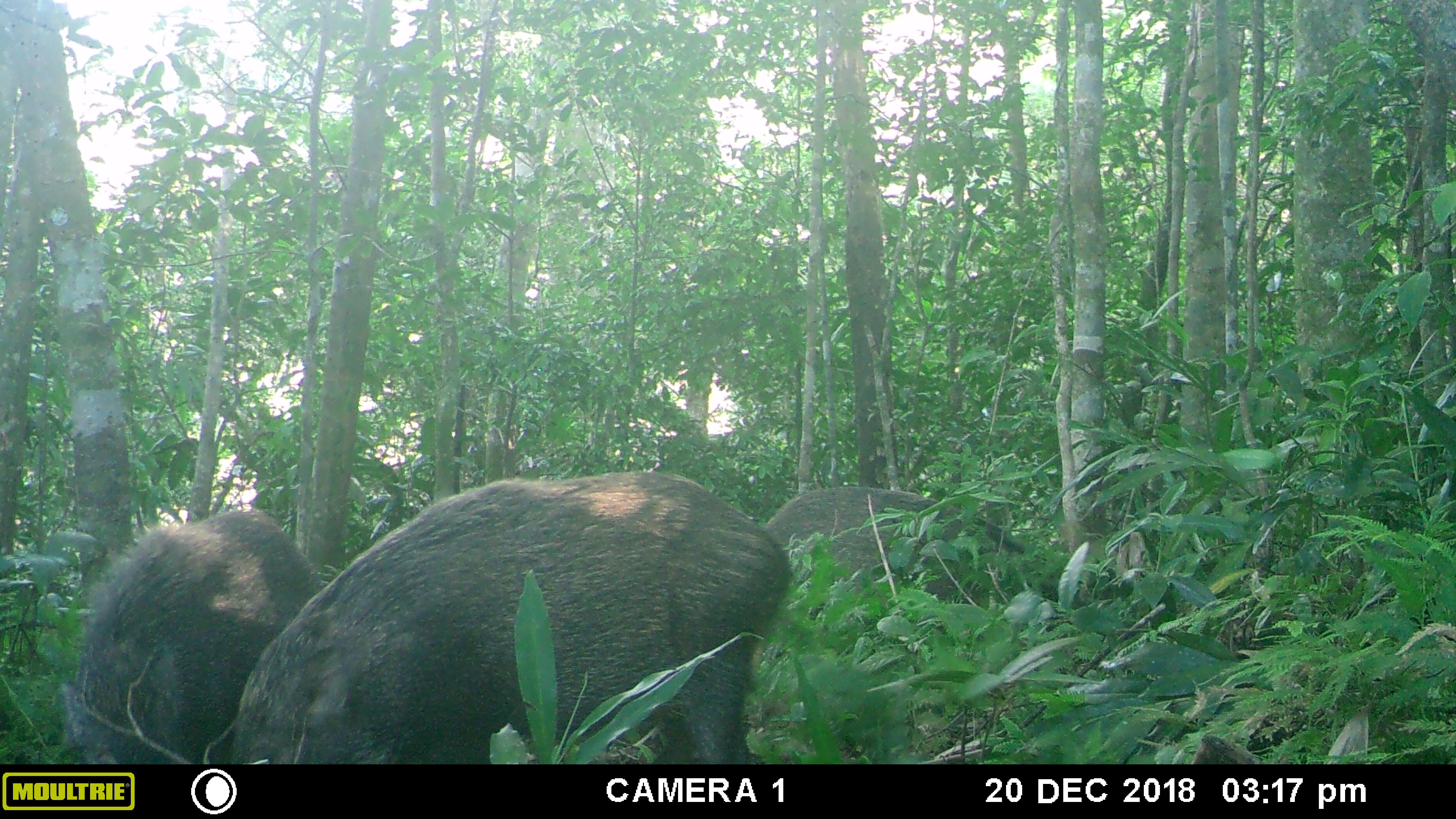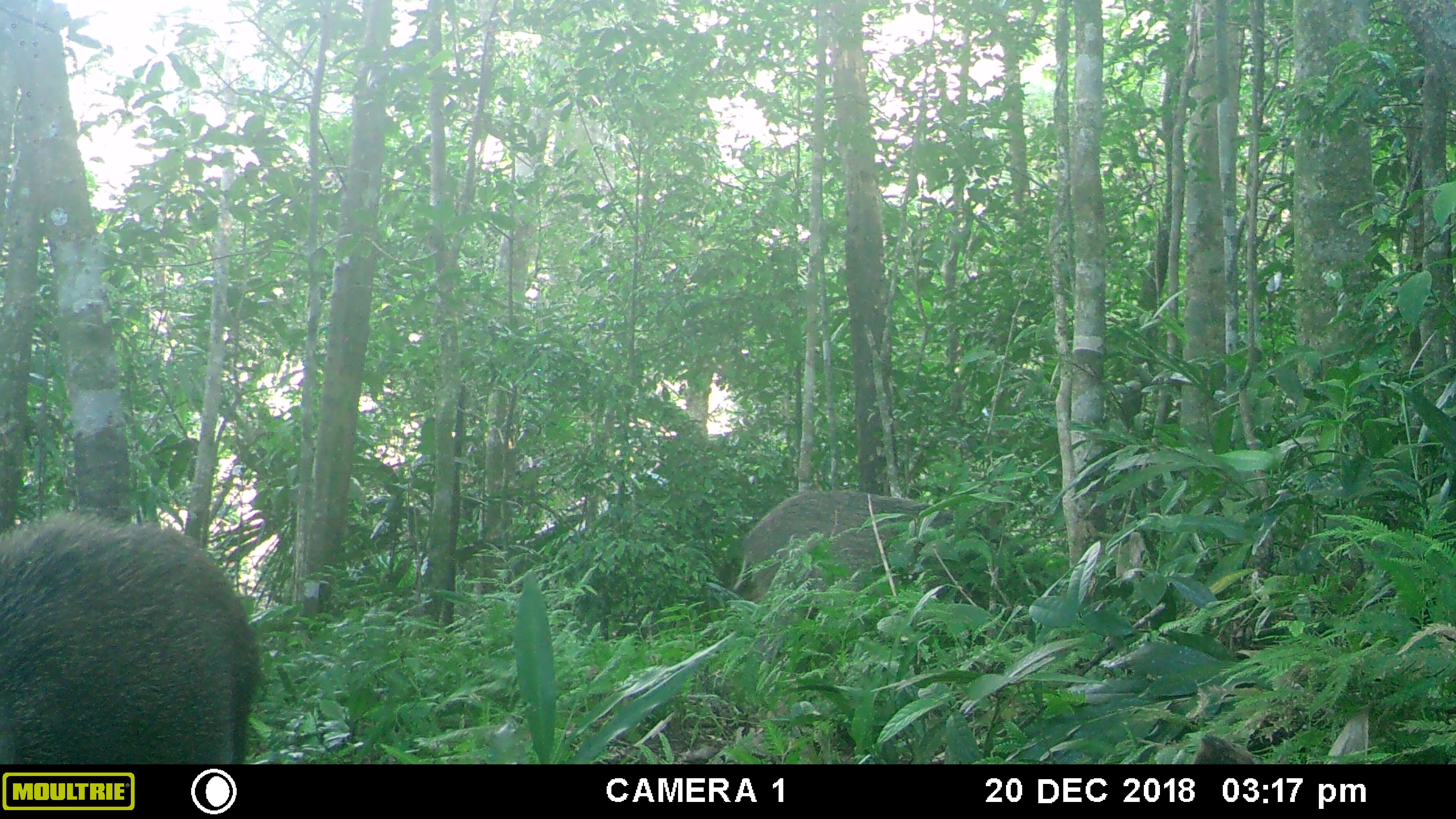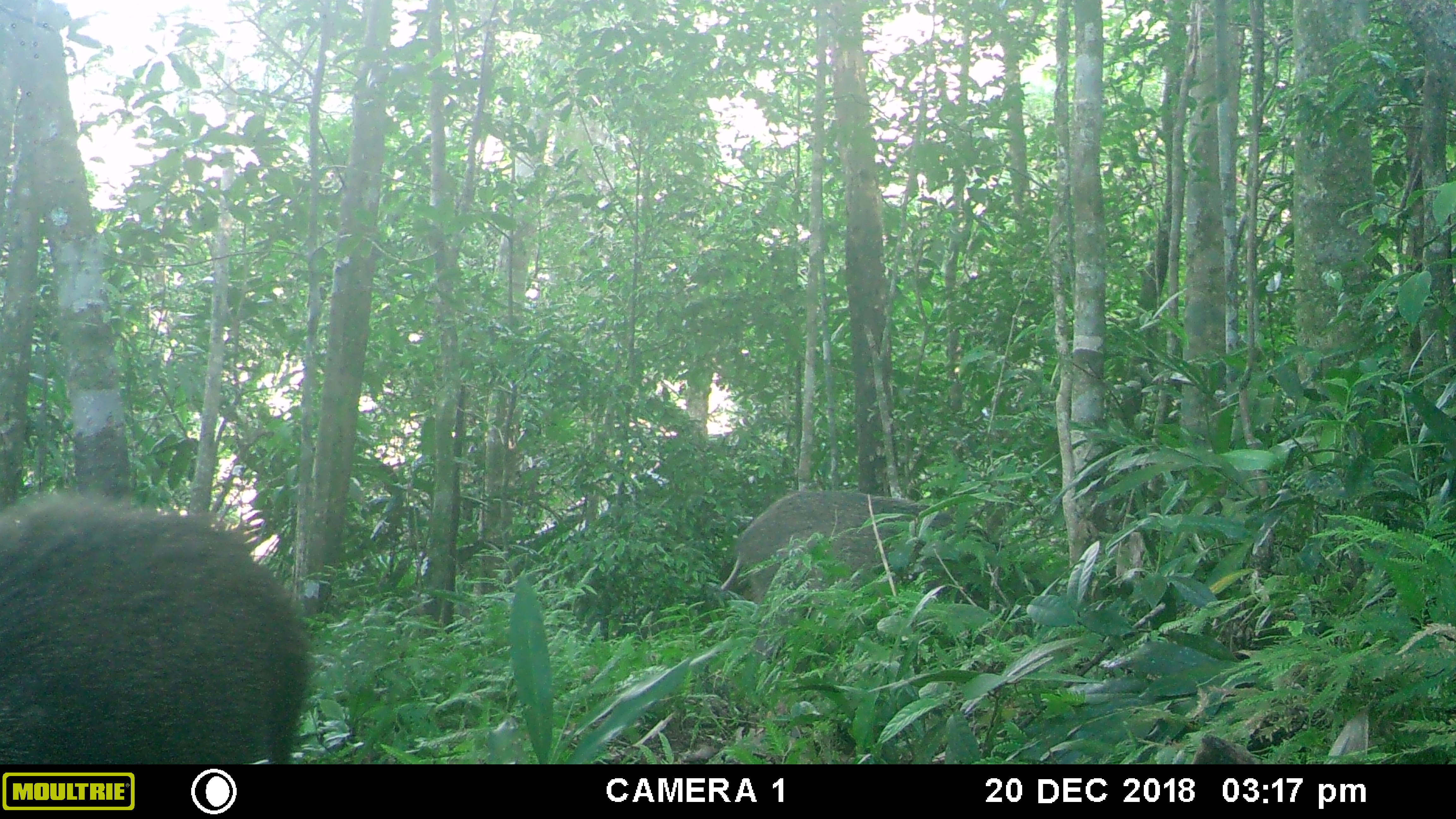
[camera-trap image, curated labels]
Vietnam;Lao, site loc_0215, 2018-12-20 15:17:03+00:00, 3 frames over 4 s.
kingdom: Animalia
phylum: Chordata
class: Mammalia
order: Artiodactyla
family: Suidae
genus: Sus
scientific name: Sus scrofa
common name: eurasian wild pig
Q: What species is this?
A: Eurasian wild pig (Sus scrofa).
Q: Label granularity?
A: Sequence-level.